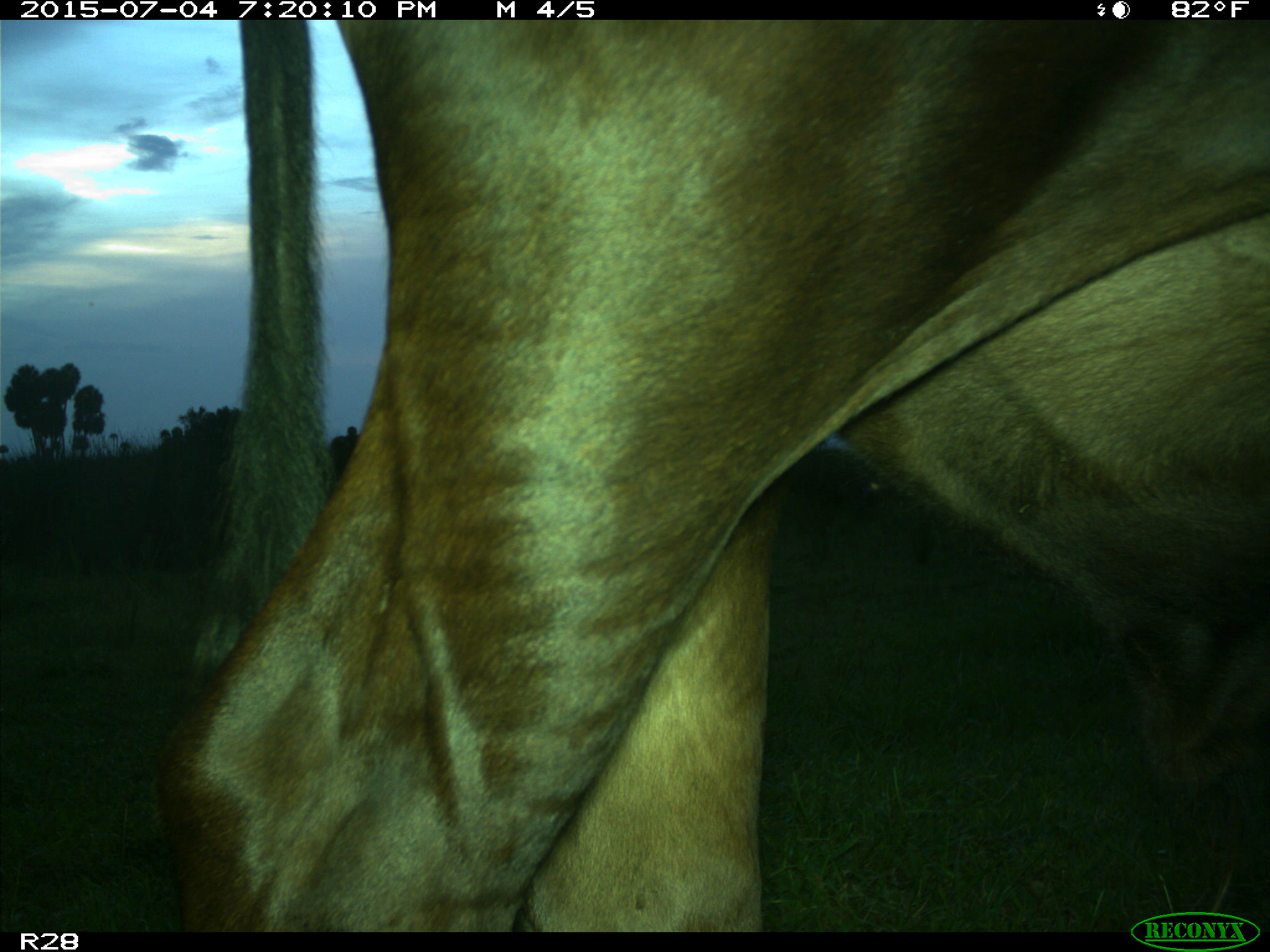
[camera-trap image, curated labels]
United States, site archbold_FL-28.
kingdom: Animalia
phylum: Chordata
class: Mammalia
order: Artiodactyla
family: Bovidae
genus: Bos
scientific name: Bos taurus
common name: domestic cow